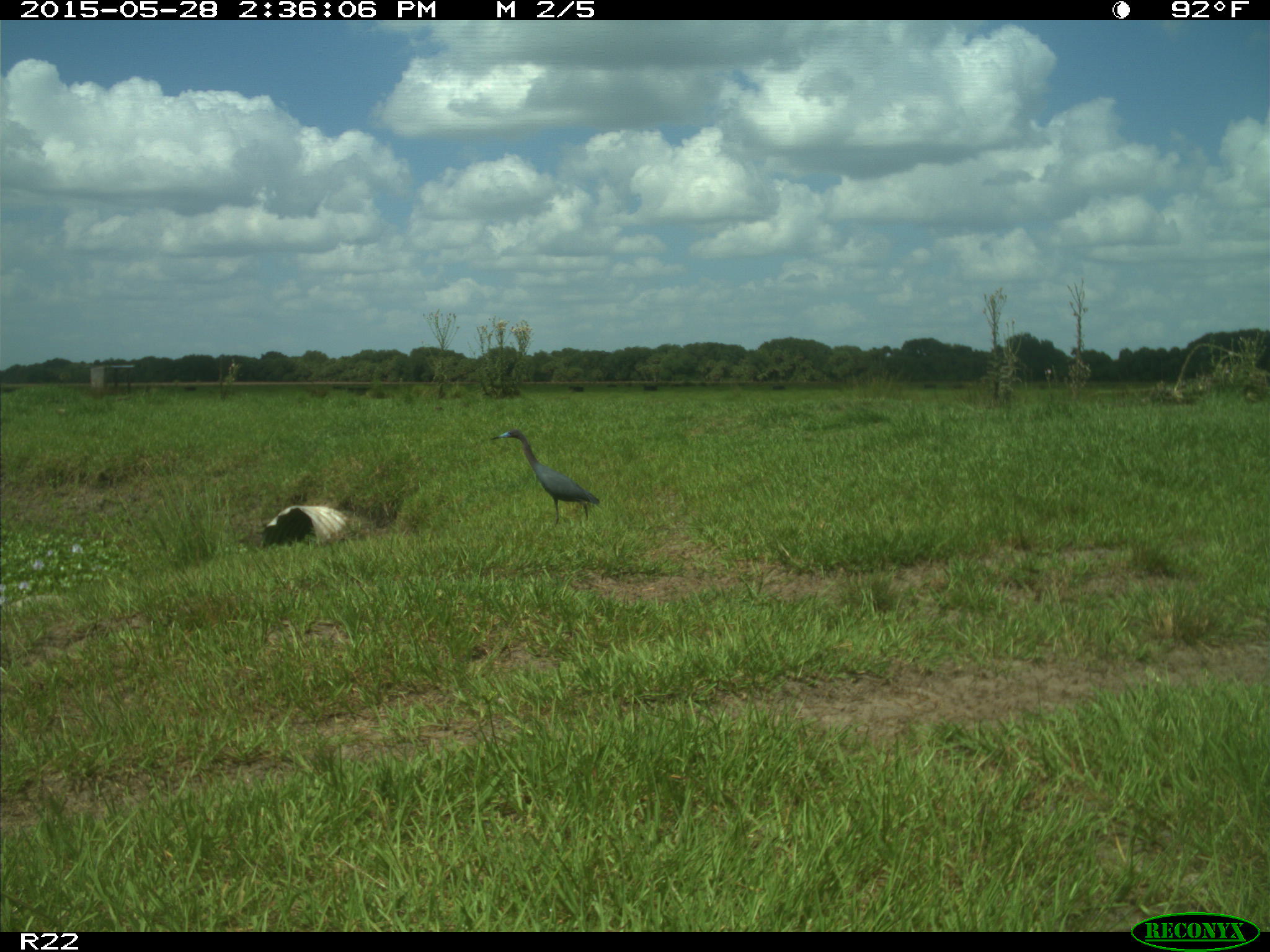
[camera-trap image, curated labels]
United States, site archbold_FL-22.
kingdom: Animalia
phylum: Chordata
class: Mammalia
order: Artiodactyla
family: Bovidae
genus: Bos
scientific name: Bos taurus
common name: domestic cow